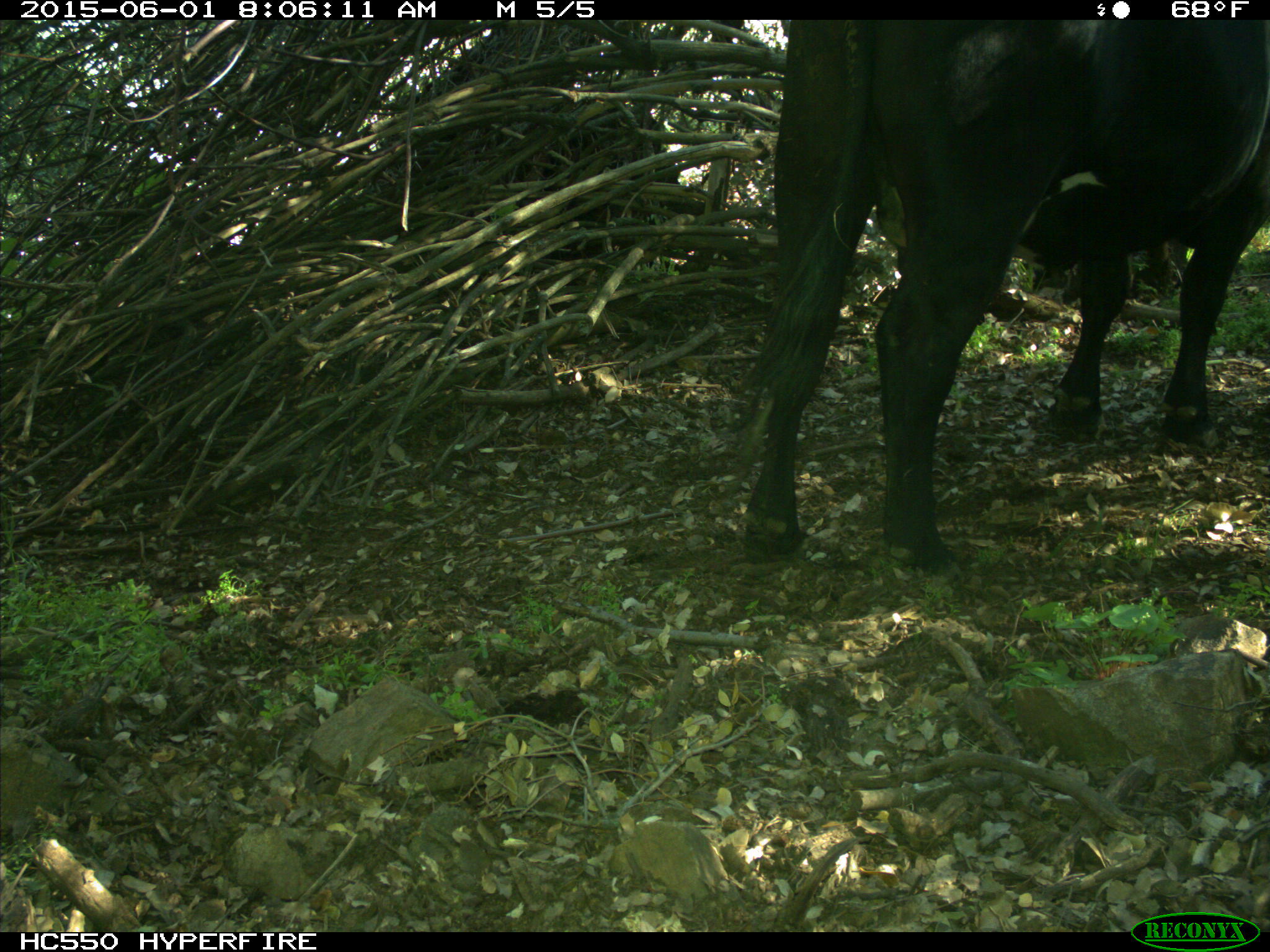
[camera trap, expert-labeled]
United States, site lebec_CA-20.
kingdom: Animalia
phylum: Chordata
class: Mammalia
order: Artiodactyla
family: Bovidae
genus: Bos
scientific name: Bos taurus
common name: domestic cow